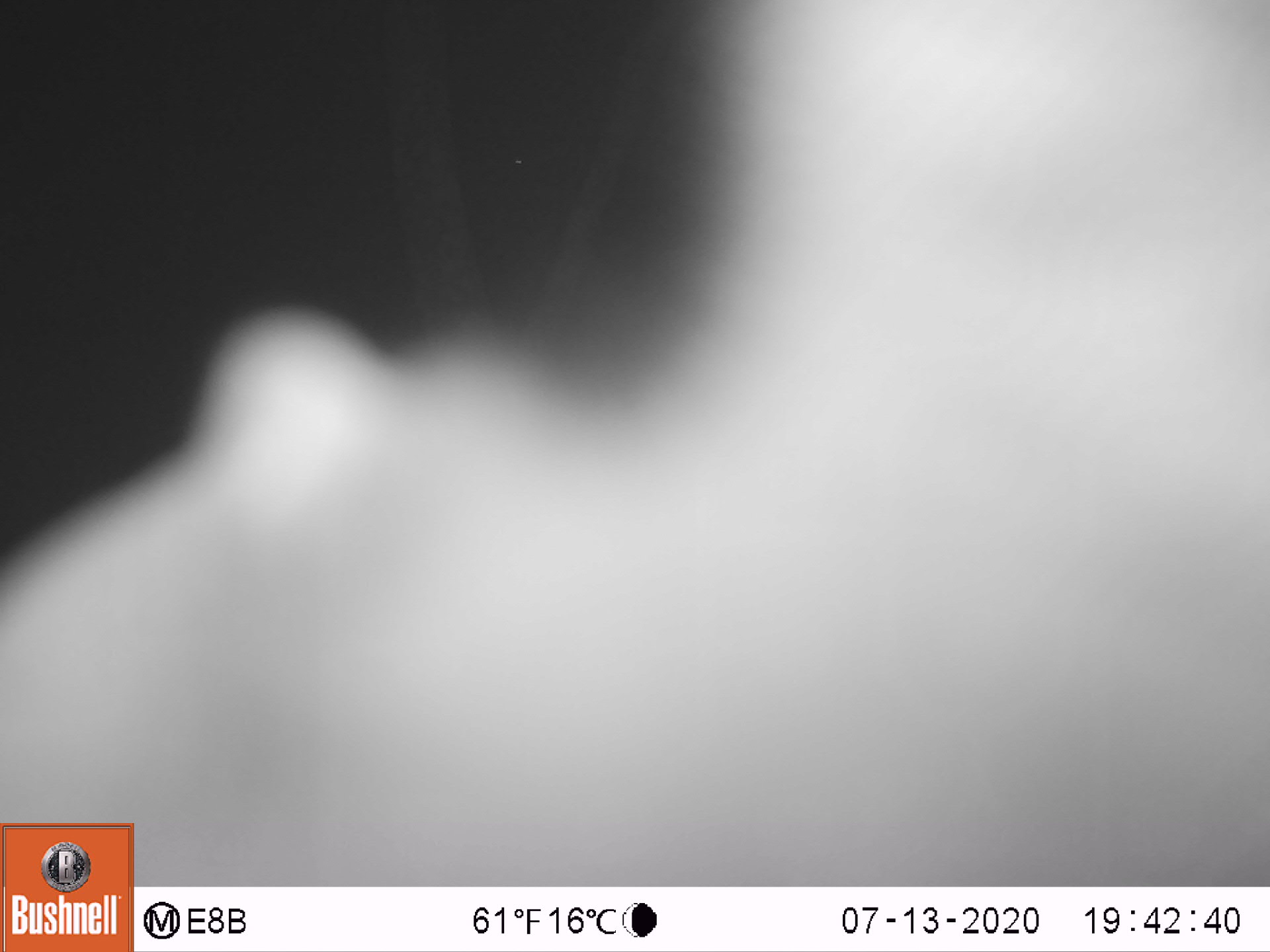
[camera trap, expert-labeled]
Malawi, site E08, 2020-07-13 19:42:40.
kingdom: Animalia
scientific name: Animalia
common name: other animal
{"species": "other animal (Animalia)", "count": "1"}